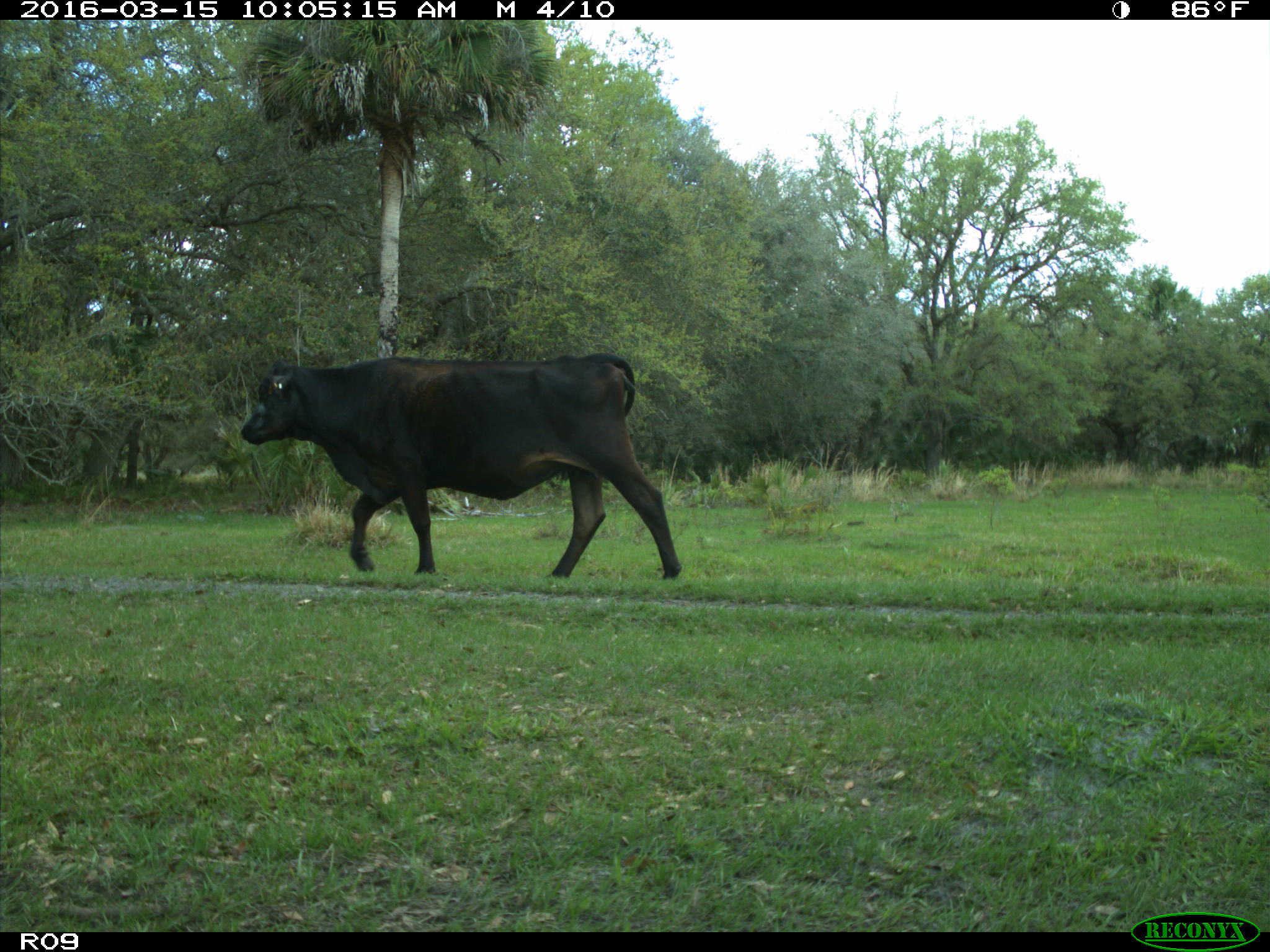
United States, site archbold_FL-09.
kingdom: Animalia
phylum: Chordata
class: Mammalia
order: Artiodactyla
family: Bovidae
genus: Bos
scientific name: Bos taurus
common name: domestic cow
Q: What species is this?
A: Bos taurus (domestic cow).